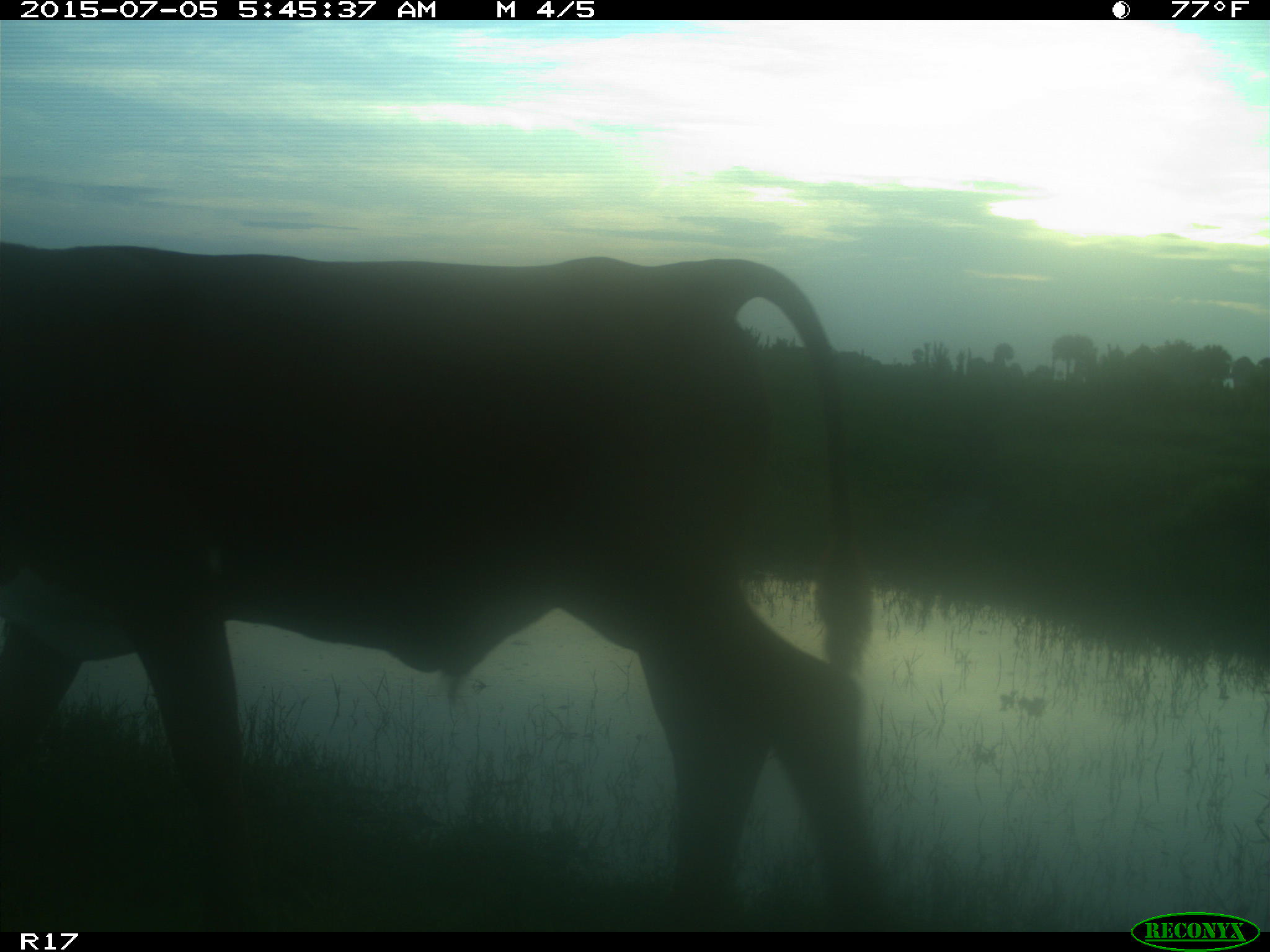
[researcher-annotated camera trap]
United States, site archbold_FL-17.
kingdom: Animalia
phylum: Chordata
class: Mammalia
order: Artiodactyla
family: Bovidae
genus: Bos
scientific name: Bos taurus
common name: domestic cow